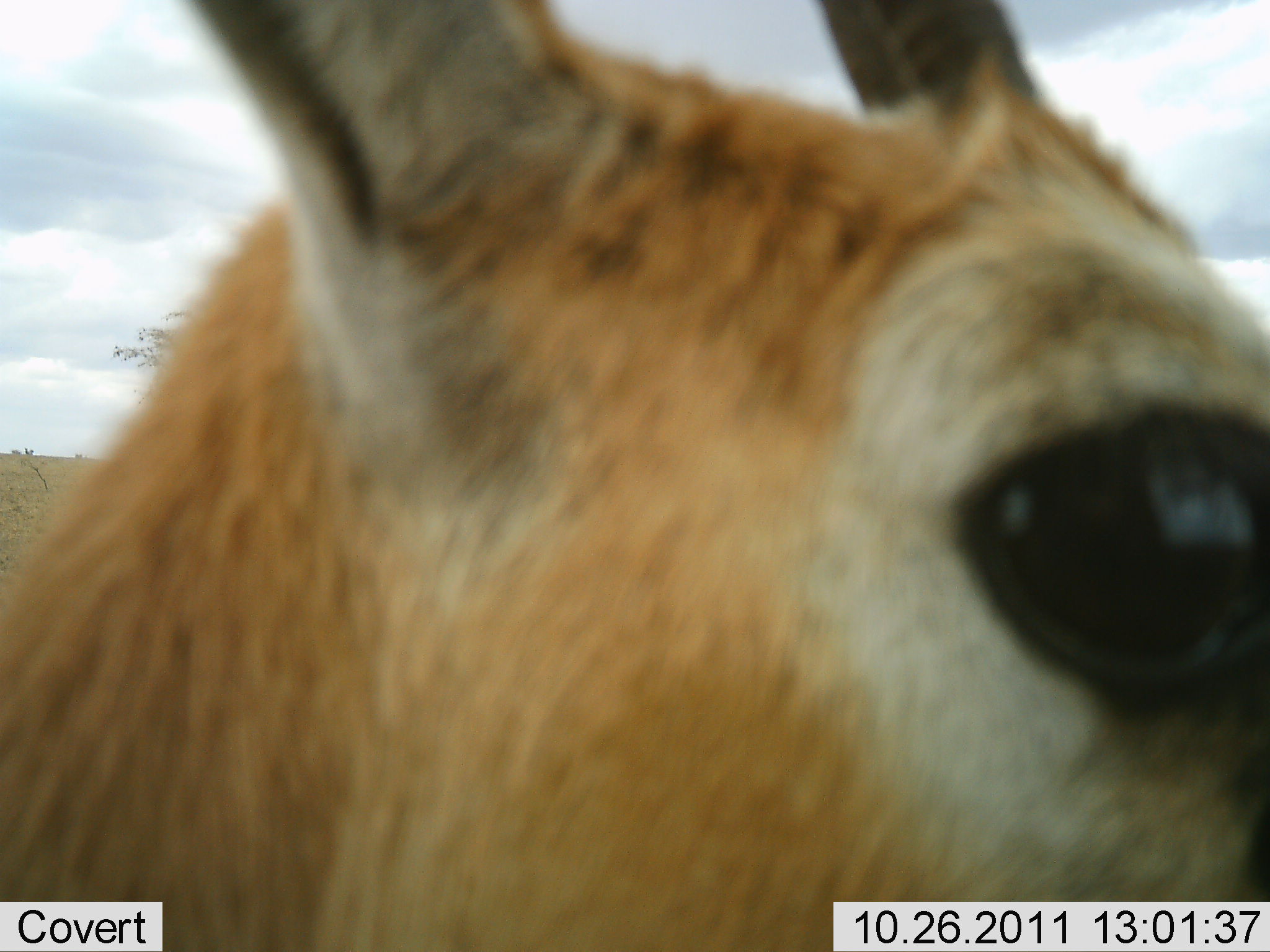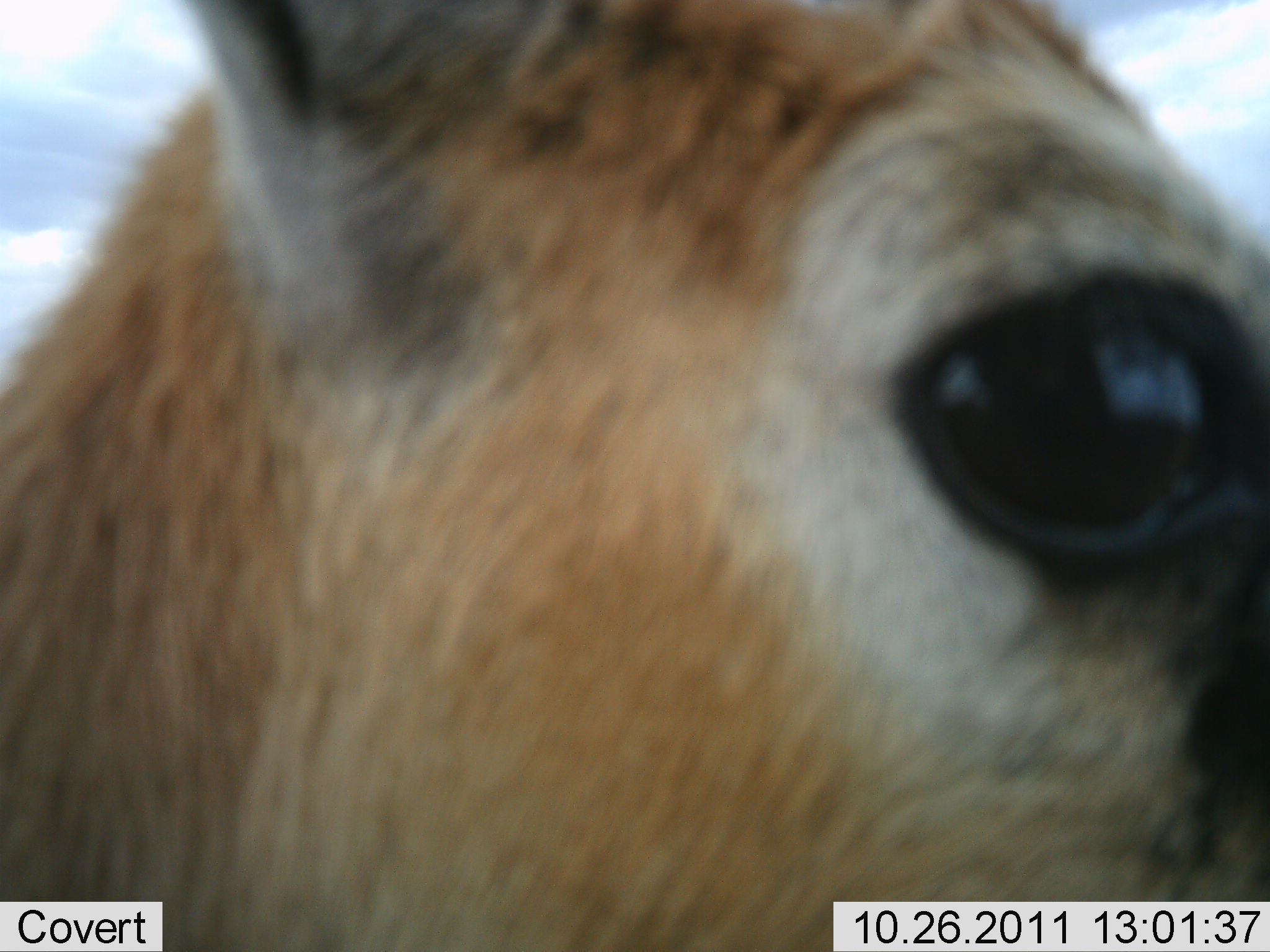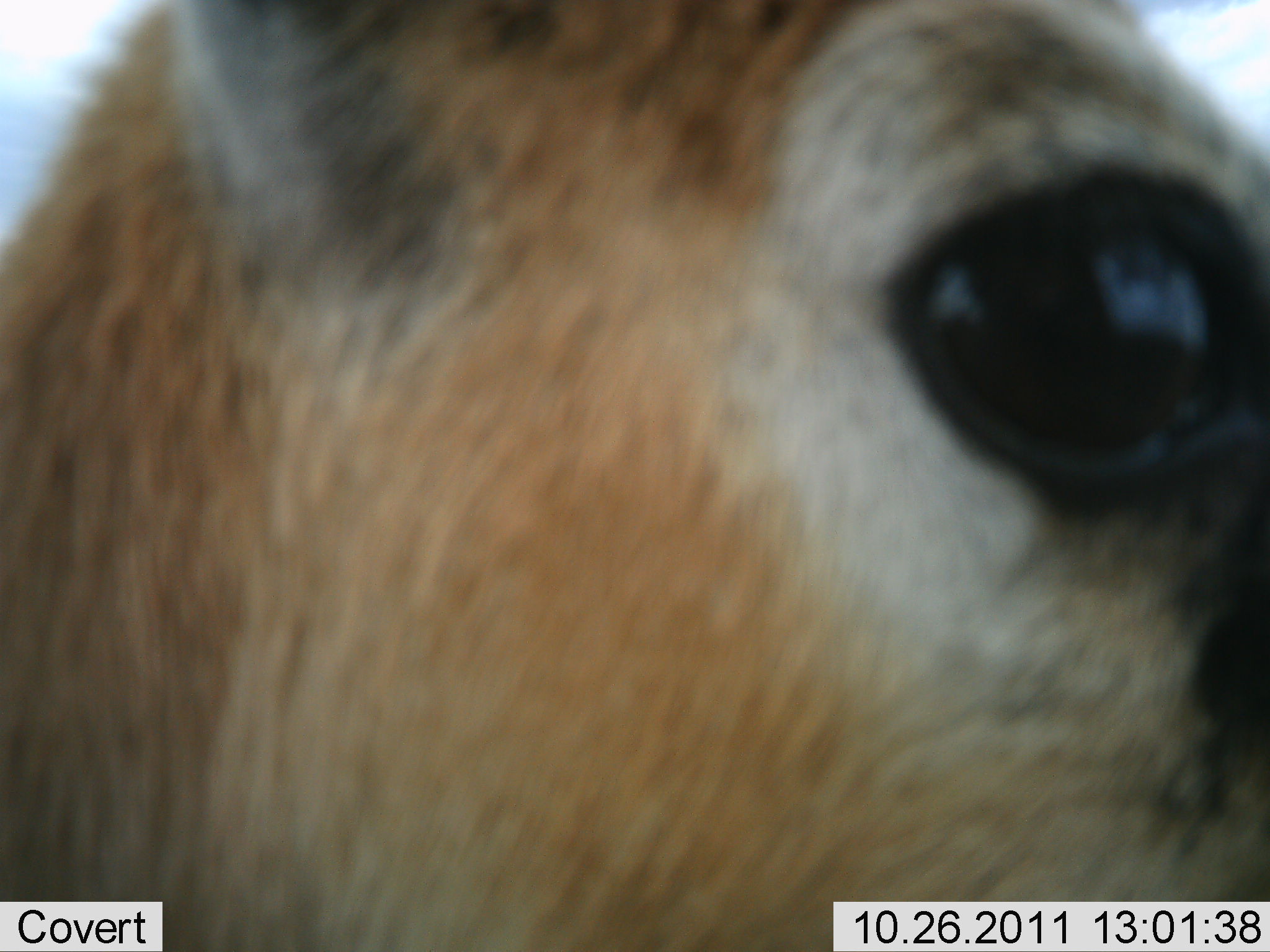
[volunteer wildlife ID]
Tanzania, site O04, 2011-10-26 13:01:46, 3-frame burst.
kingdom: Animalia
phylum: Chordata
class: Mammalia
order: Artiodactyla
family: Bovidae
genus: Eudorcas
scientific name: Eudorcas thomsonii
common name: thomson's gazelle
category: gazellethomsons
Gazellethomsons (thomson's gazelle) (Eudorcas thomsonii), count 1. Behavior (volunteer vote fractions): standing 90%, resting 0%, moving 0%, interacting 20%. Young present (vote fraction): 0%. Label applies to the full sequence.